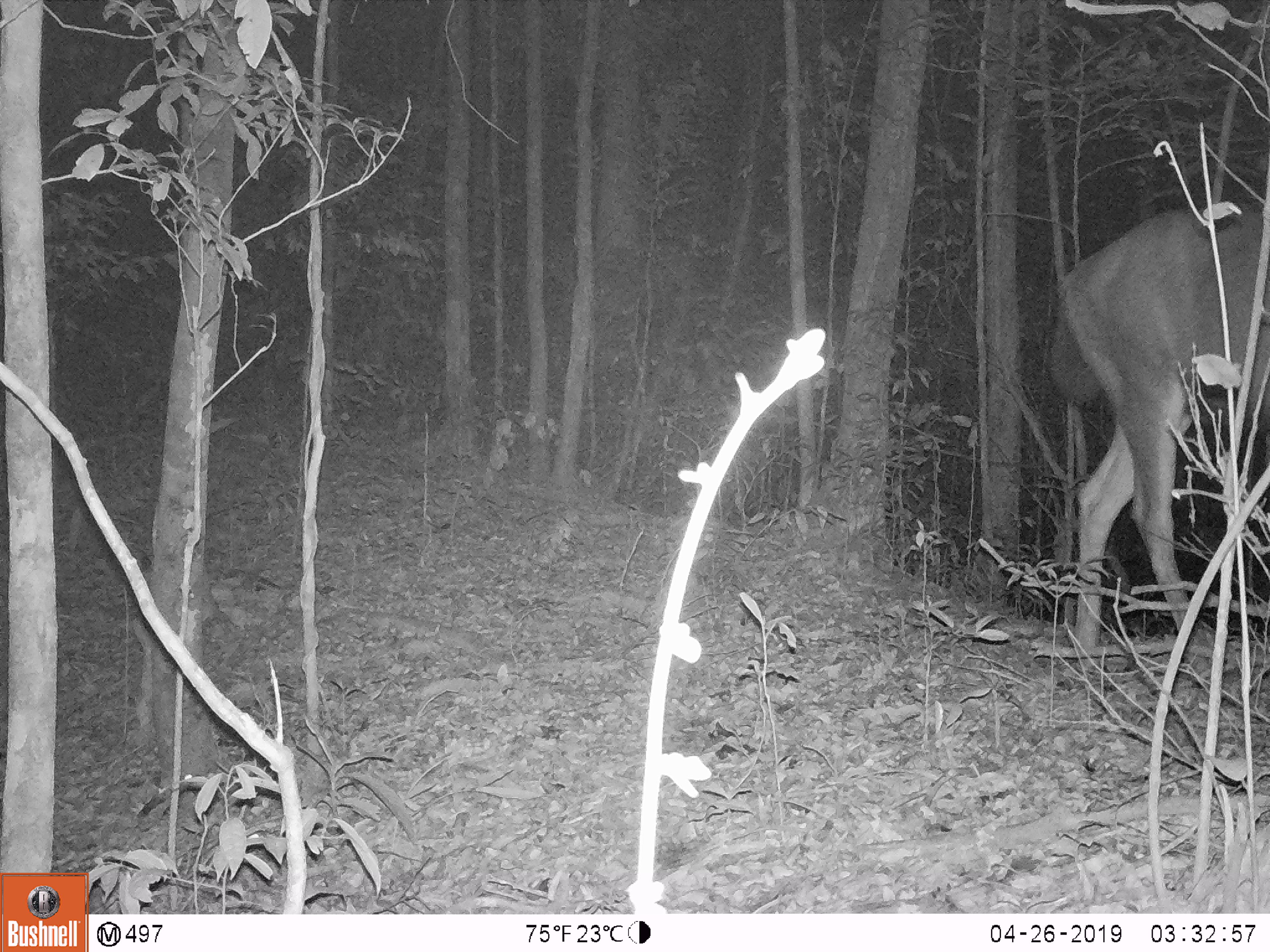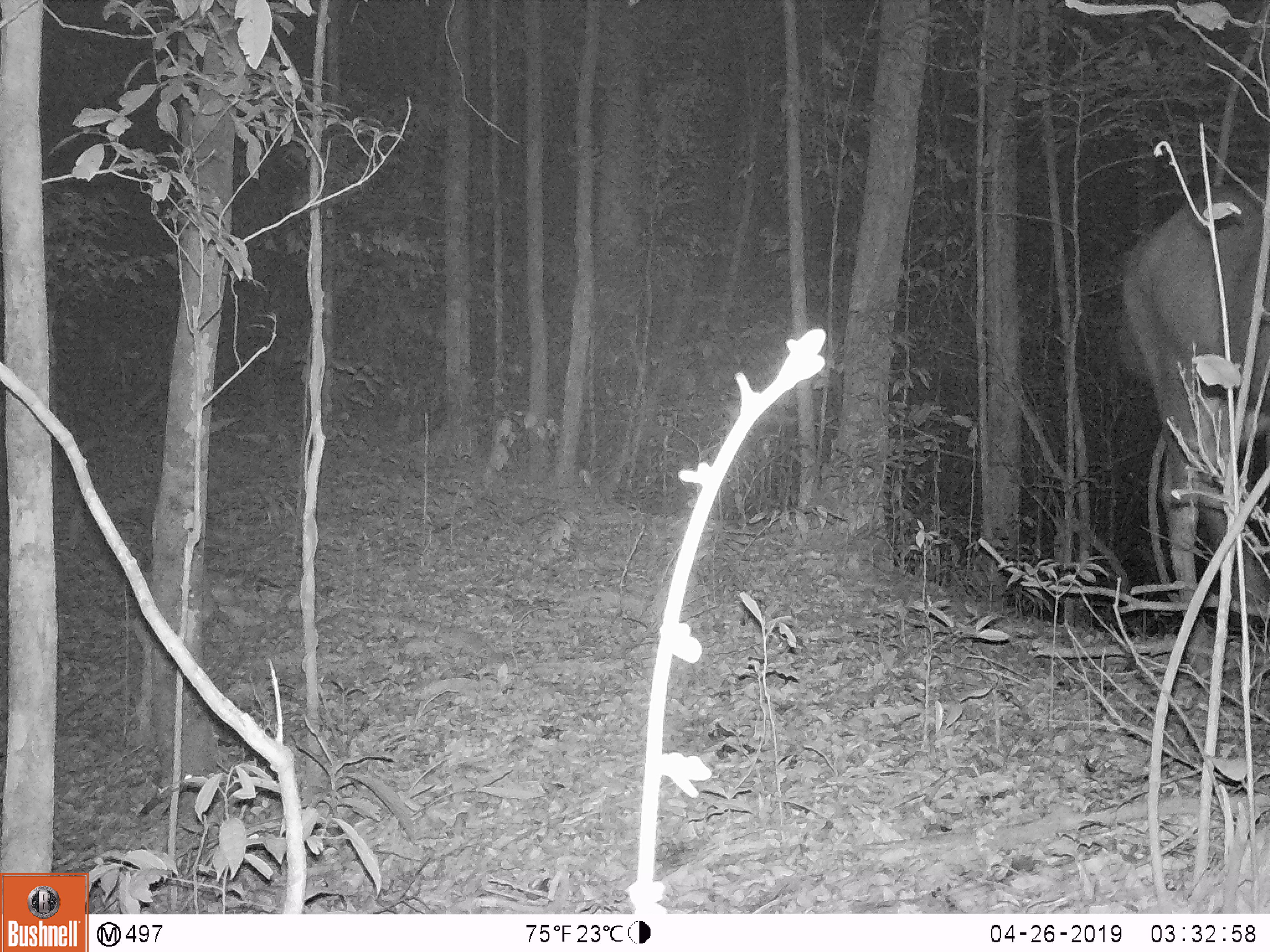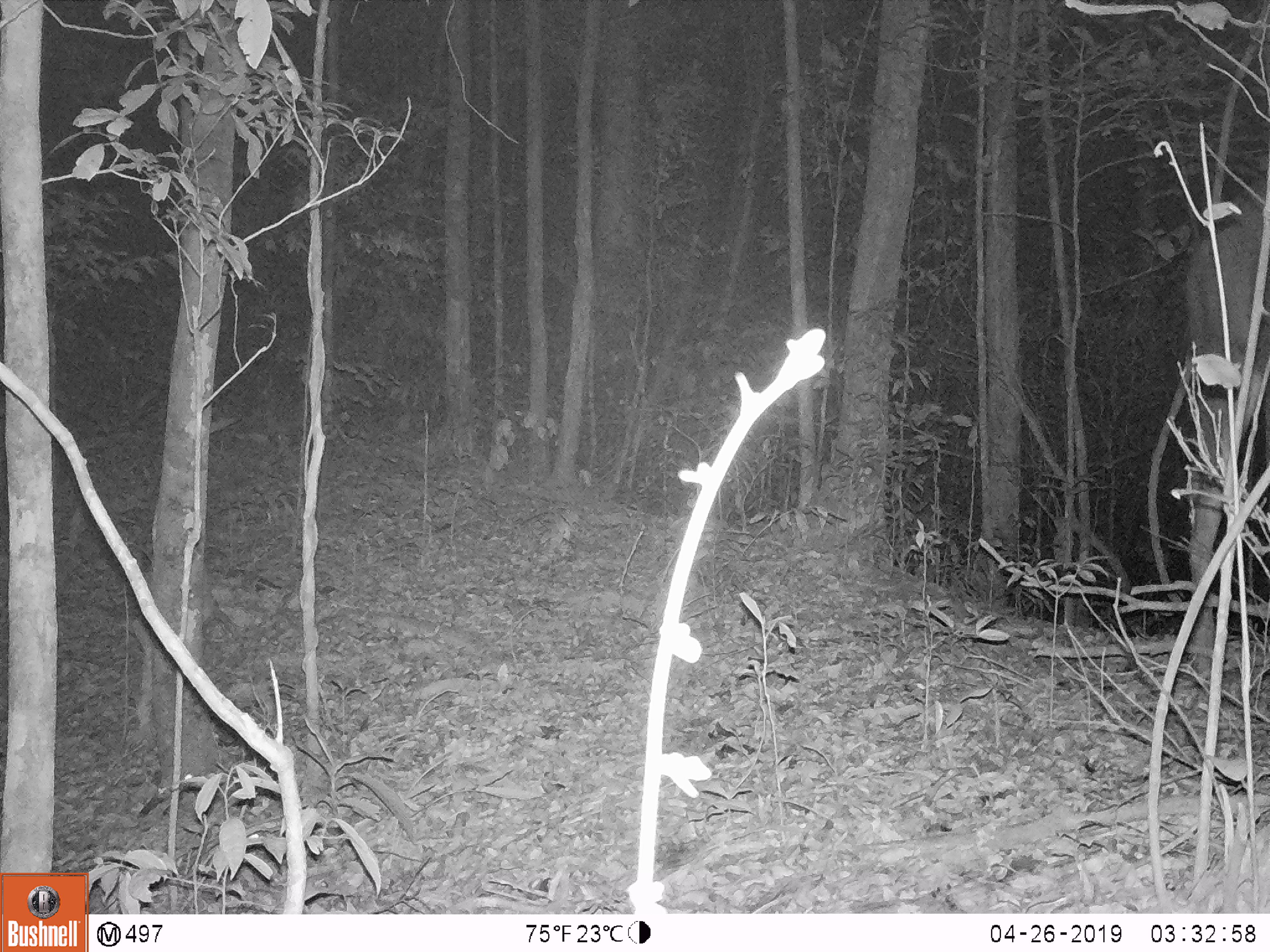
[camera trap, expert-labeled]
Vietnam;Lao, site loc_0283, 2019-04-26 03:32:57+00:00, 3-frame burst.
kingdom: Animalia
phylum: Chordata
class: Mammalia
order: Artiodactyla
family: Cervidae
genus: Rusa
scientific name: Rusa unicolor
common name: sambar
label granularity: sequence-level